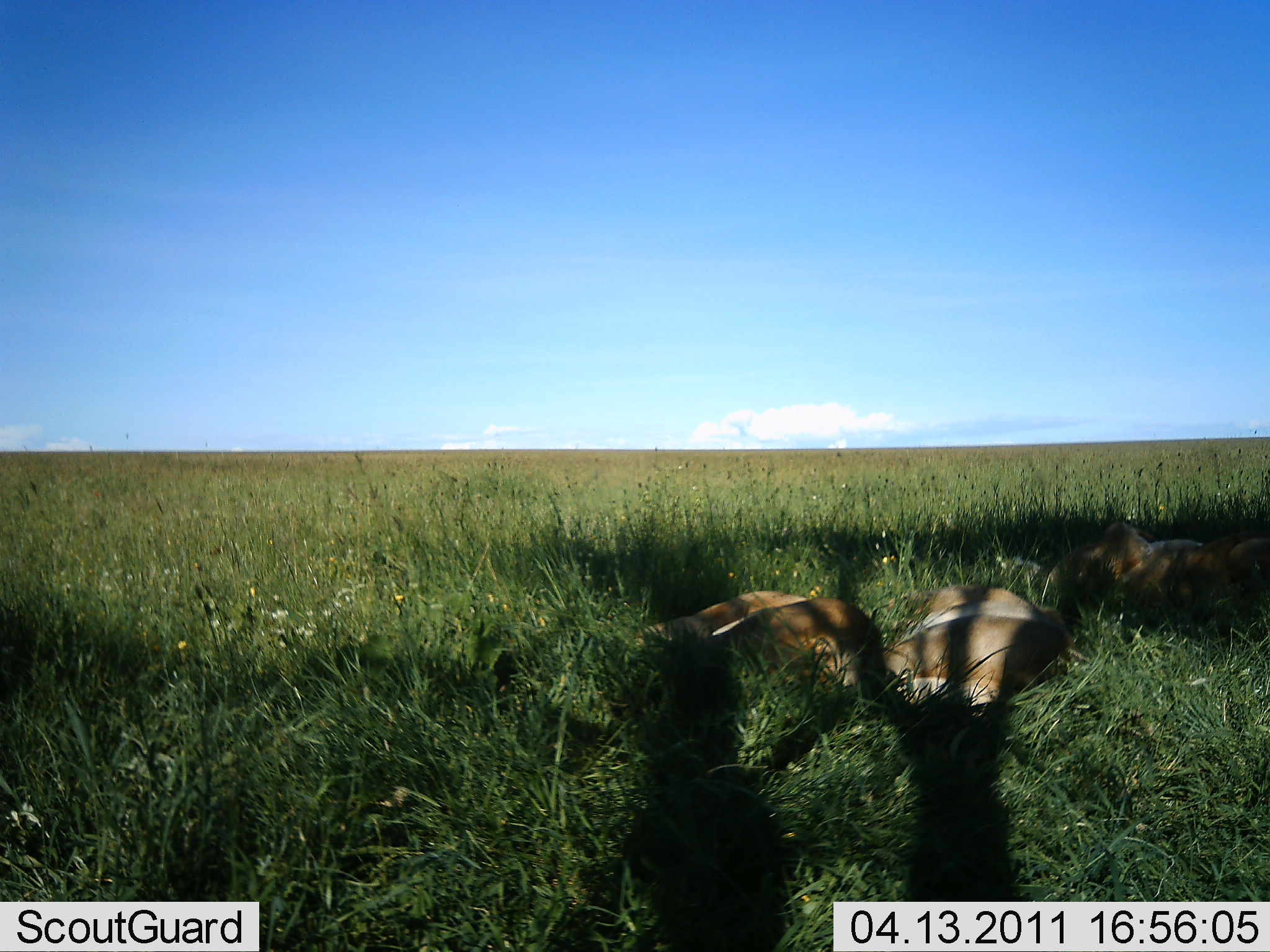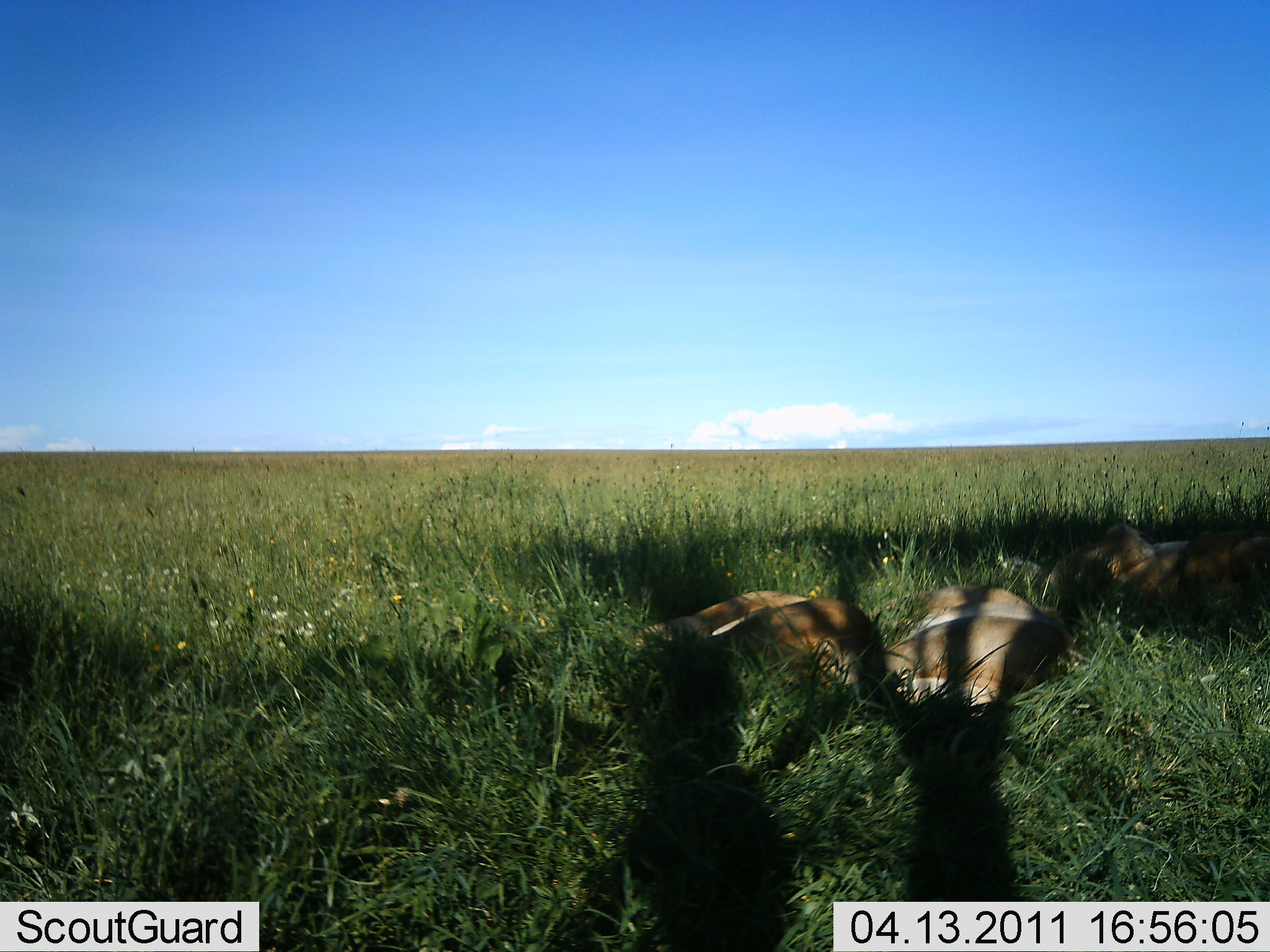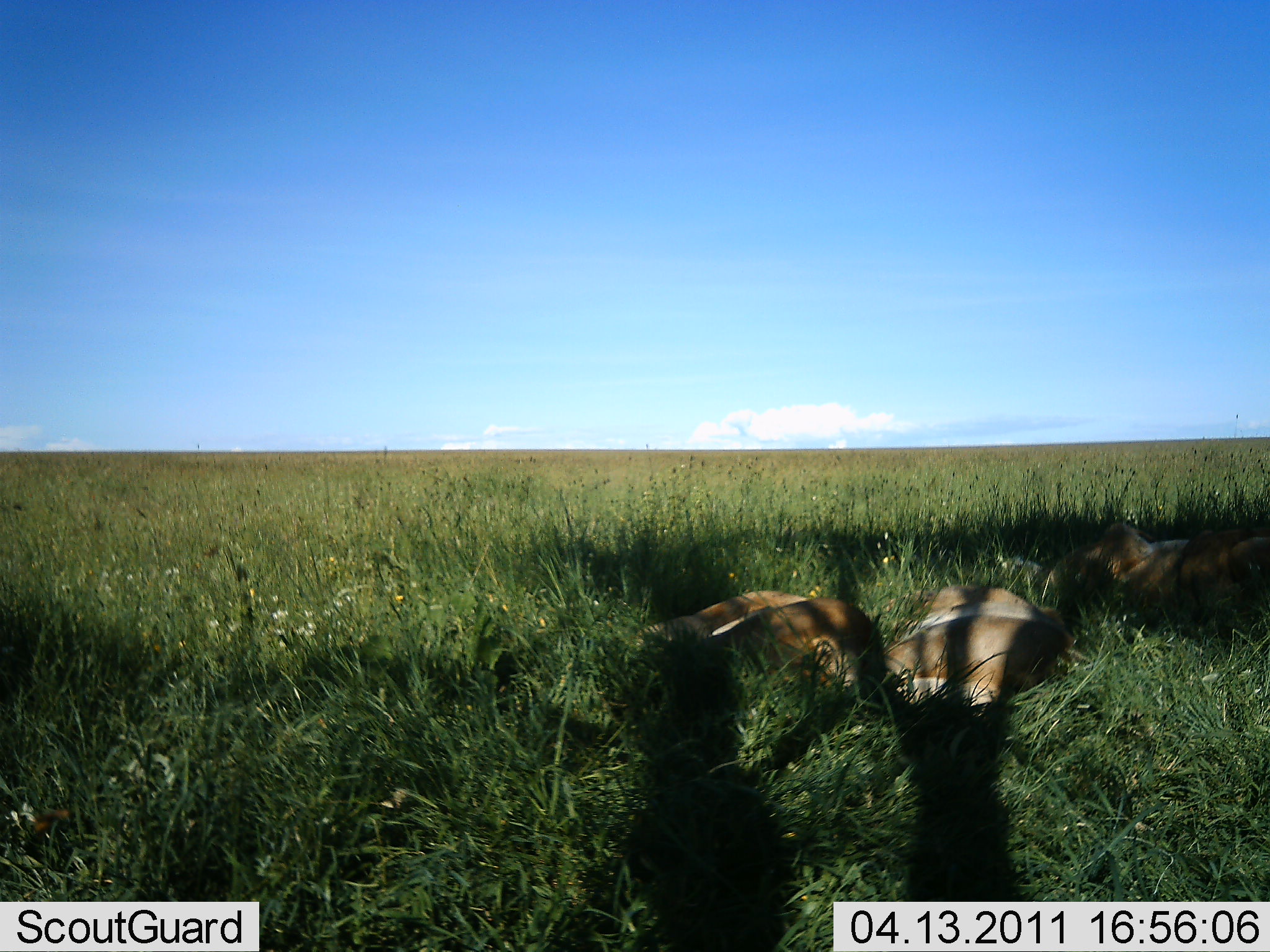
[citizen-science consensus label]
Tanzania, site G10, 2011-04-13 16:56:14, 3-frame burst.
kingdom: Animalia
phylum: Chordata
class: Mammalia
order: Carnivora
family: Felidae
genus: Panthera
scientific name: Panthera leo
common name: lion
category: lionfemale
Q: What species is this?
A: Lionfemale (lion) (Panthera leo).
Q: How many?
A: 3.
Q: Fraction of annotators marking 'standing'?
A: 0%.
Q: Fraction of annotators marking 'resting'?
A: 100%.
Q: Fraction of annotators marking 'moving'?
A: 0%.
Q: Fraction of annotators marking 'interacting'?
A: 0%.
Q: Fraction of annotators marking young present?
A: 0%.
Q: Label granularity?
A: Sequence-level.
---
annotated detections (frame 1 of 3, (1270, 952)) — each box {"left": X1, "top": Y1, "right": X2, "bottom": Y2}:
animal: {"left": 631, "top": 593, "right": 882, "bottom": 702}; {"left": 884, "top": 585, "right": 1075, "bottom": 707}; {"left": 1028, "top": 520, "right": 1269, "bottom": 611}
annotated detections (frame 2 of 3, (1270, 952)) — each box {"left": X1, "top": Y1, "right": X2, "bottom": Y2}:
animal: {"left": 630, "top": 589, "right": 874, "bottom": 714}; {"left": 874, "top": 584, "right": 1077, "bottom": 709}; {"left": 1042, "top": 518, "right": 1269, "bottom": 614}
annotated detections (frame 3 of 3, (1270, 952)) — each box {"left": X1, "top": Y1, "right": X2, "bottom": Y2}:
animal: {"left": 635, "top": 588, "right": 878, "bottom": 708}; {"left": 869, "top": 583, "right": 1076, "bottom": 710}; {"left": 1032, "top": 515, "right": 1267, "bottom": 624}